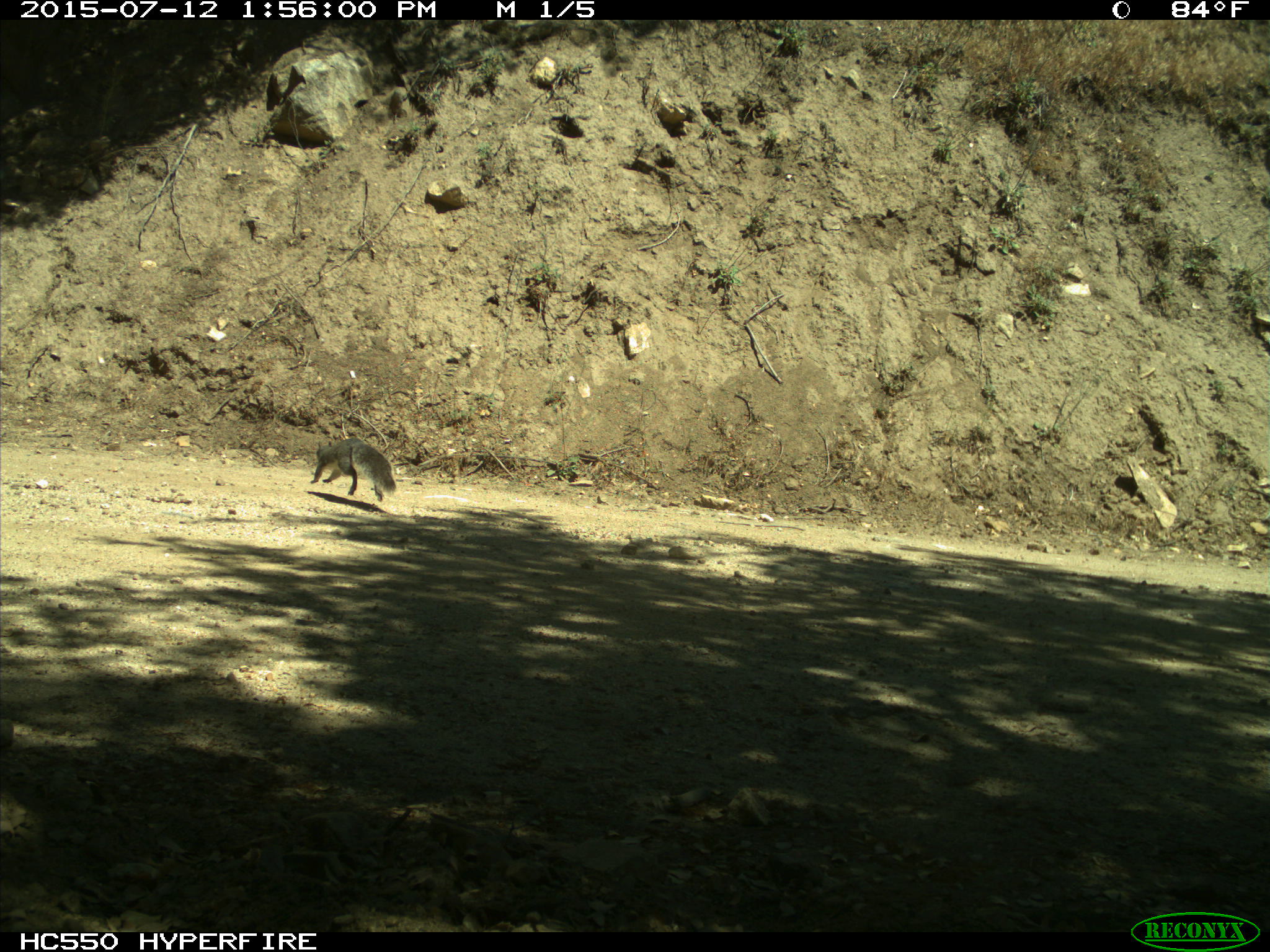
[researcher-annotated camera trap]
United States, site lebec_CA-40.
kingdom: Animalia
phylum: Chordata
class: Mammalia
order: Rodentia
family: Sciuridae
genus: Sciurus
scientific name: Sciurus carolinensis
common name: eastern gray squirrel